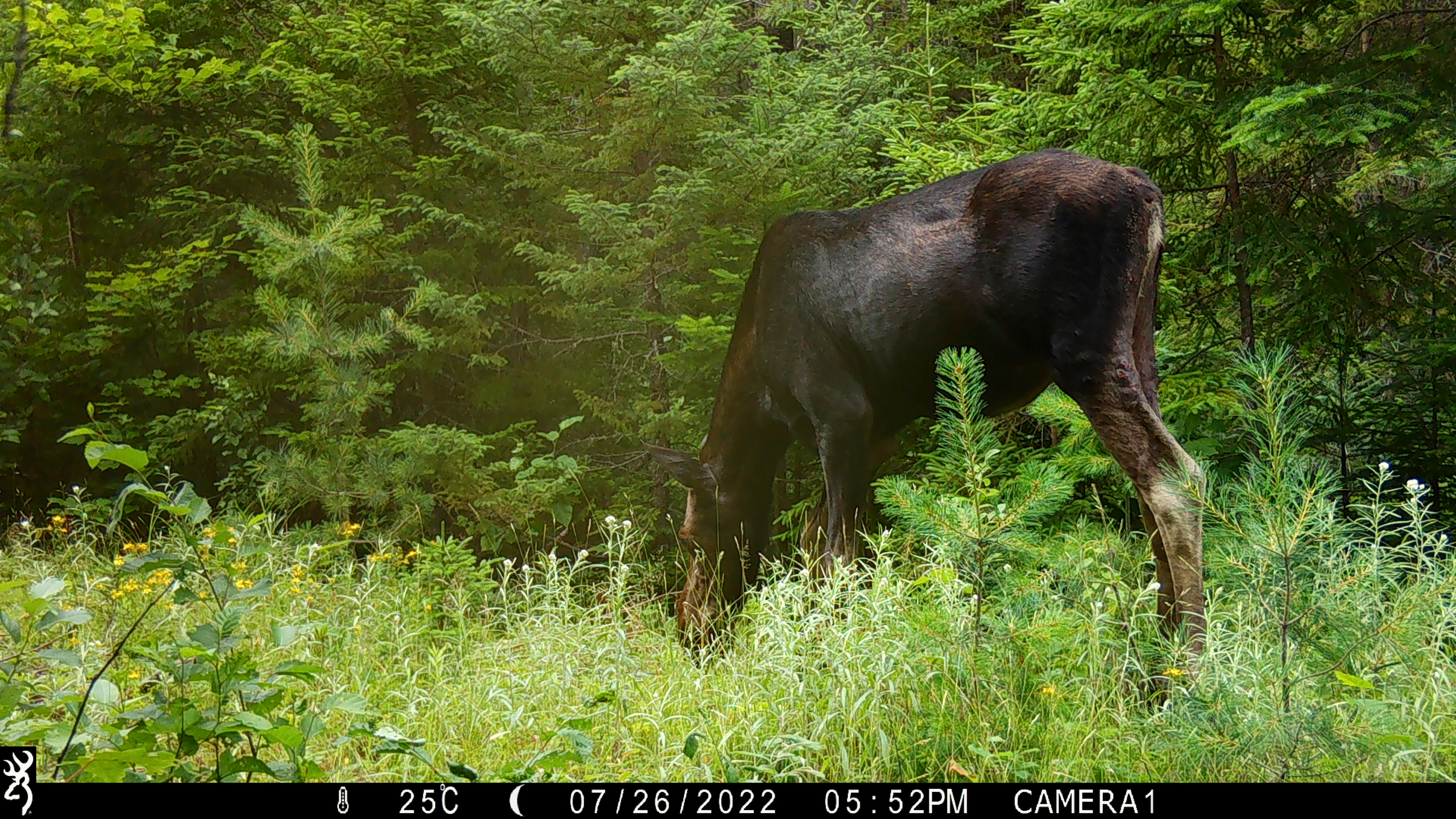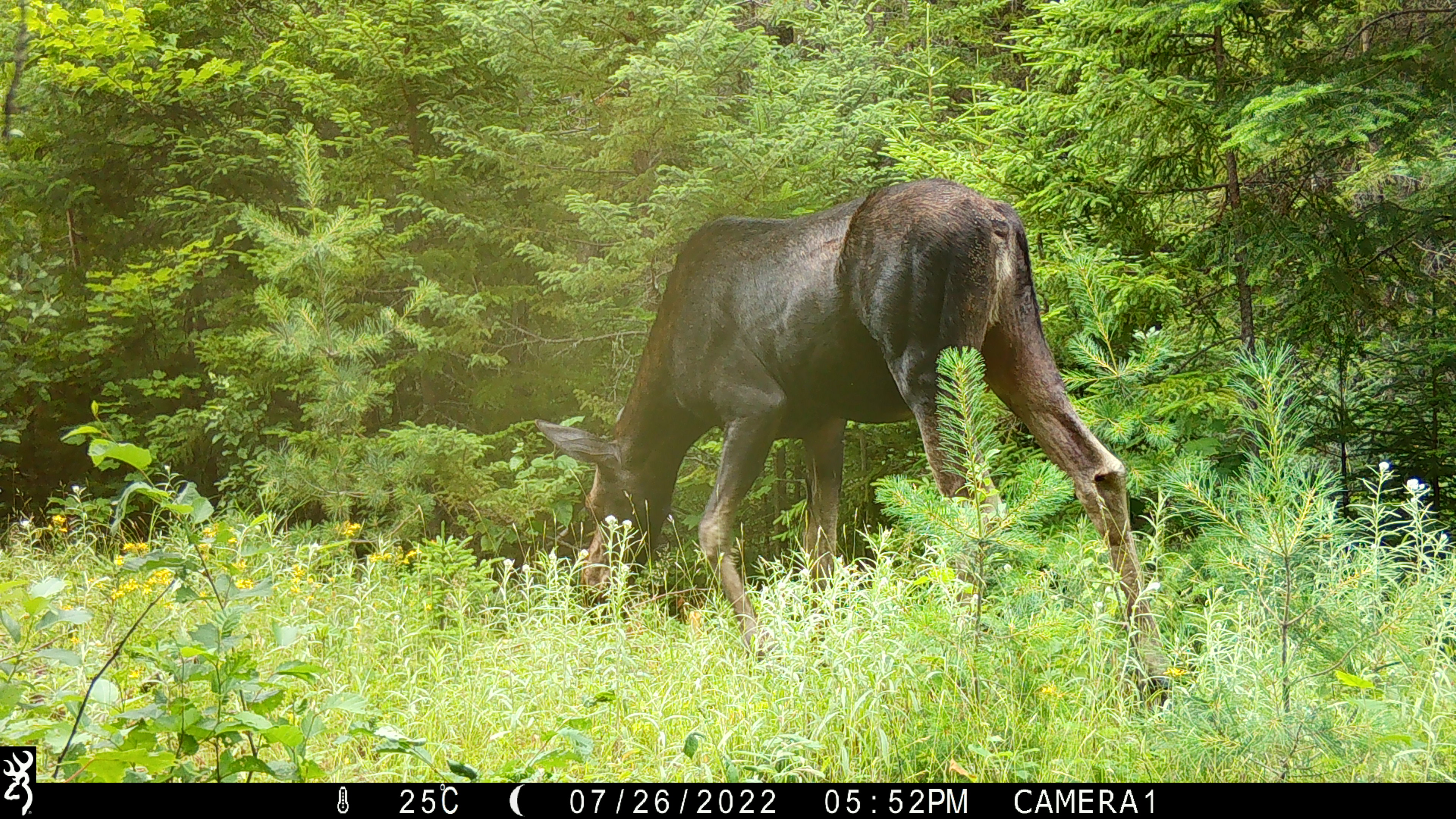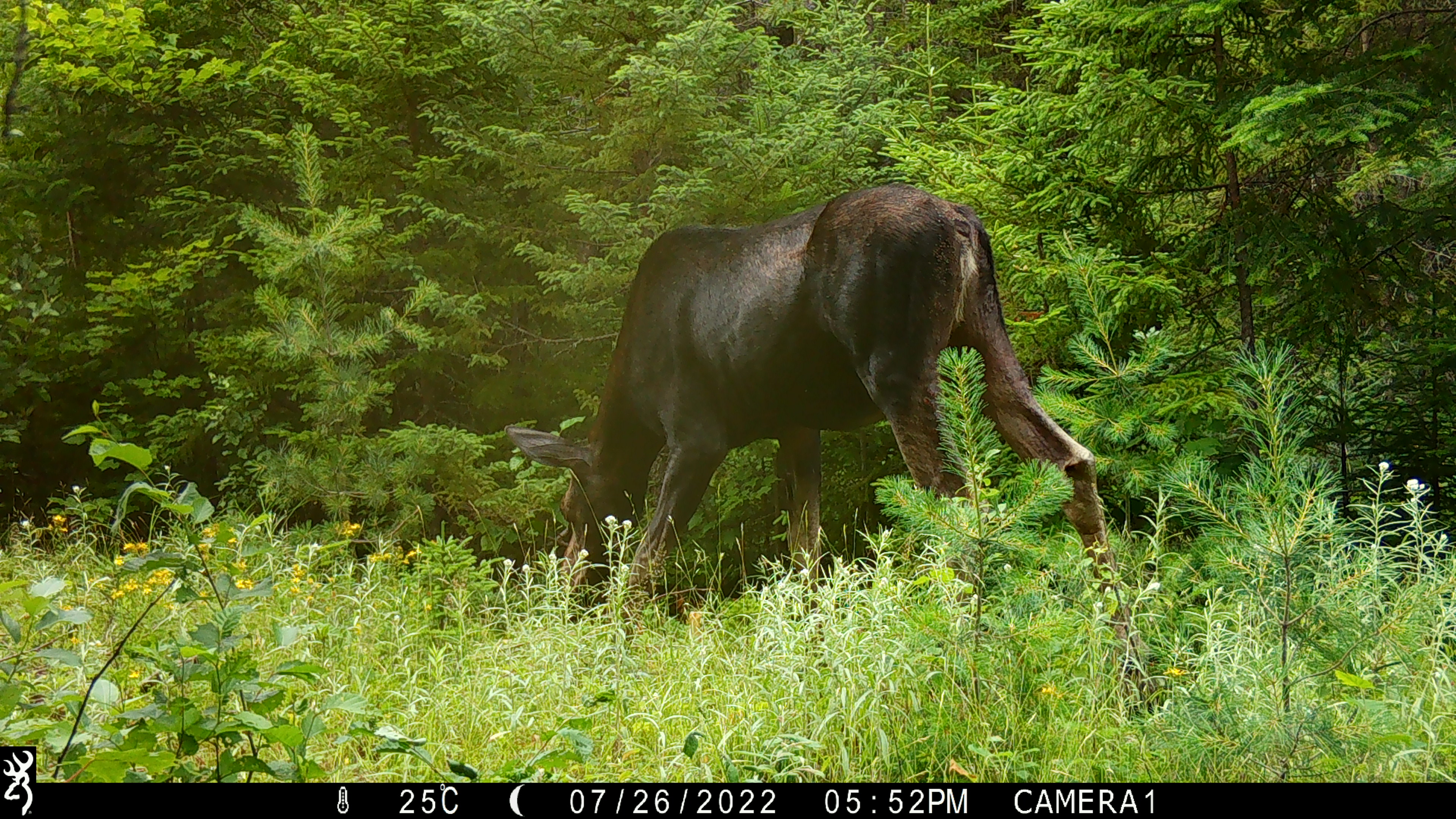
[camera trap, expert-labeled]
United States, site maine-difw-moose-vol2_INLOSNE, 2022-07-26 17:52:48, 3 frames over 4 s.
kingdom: Animalia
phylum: Chordata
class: Mammalia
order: Artiodactyla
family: Cervidae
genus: Alces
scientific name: Alces alces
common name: moose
Moose (Alces alces).